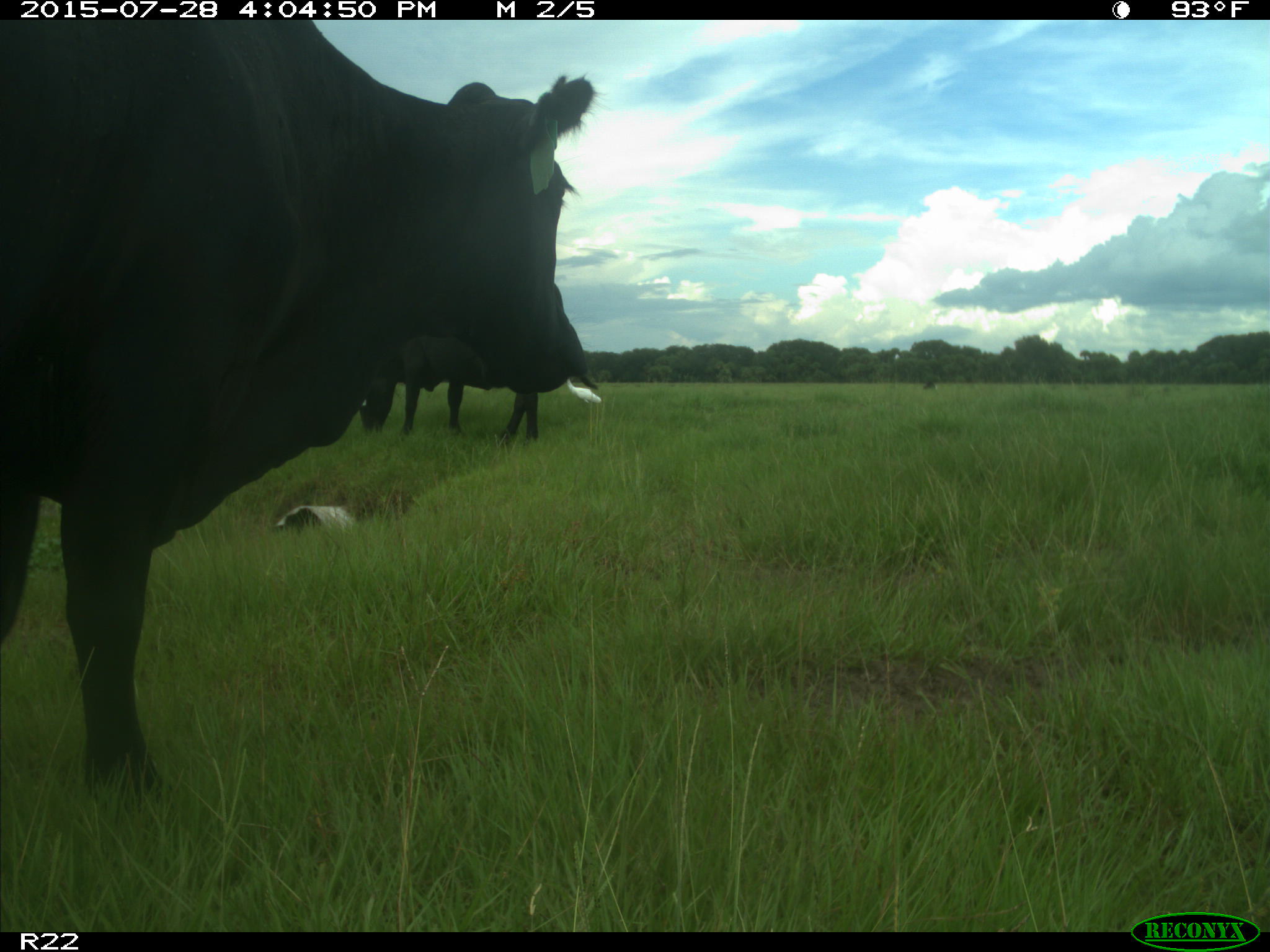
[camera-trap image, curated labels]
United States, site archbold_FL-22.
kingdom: Animalia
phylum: Chordata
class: Mammalia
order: Artiodactyla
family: Bovidae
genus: Bos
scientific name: Bos taurus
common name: domestic cow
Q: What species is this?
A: Bos taurus (domestic cow).